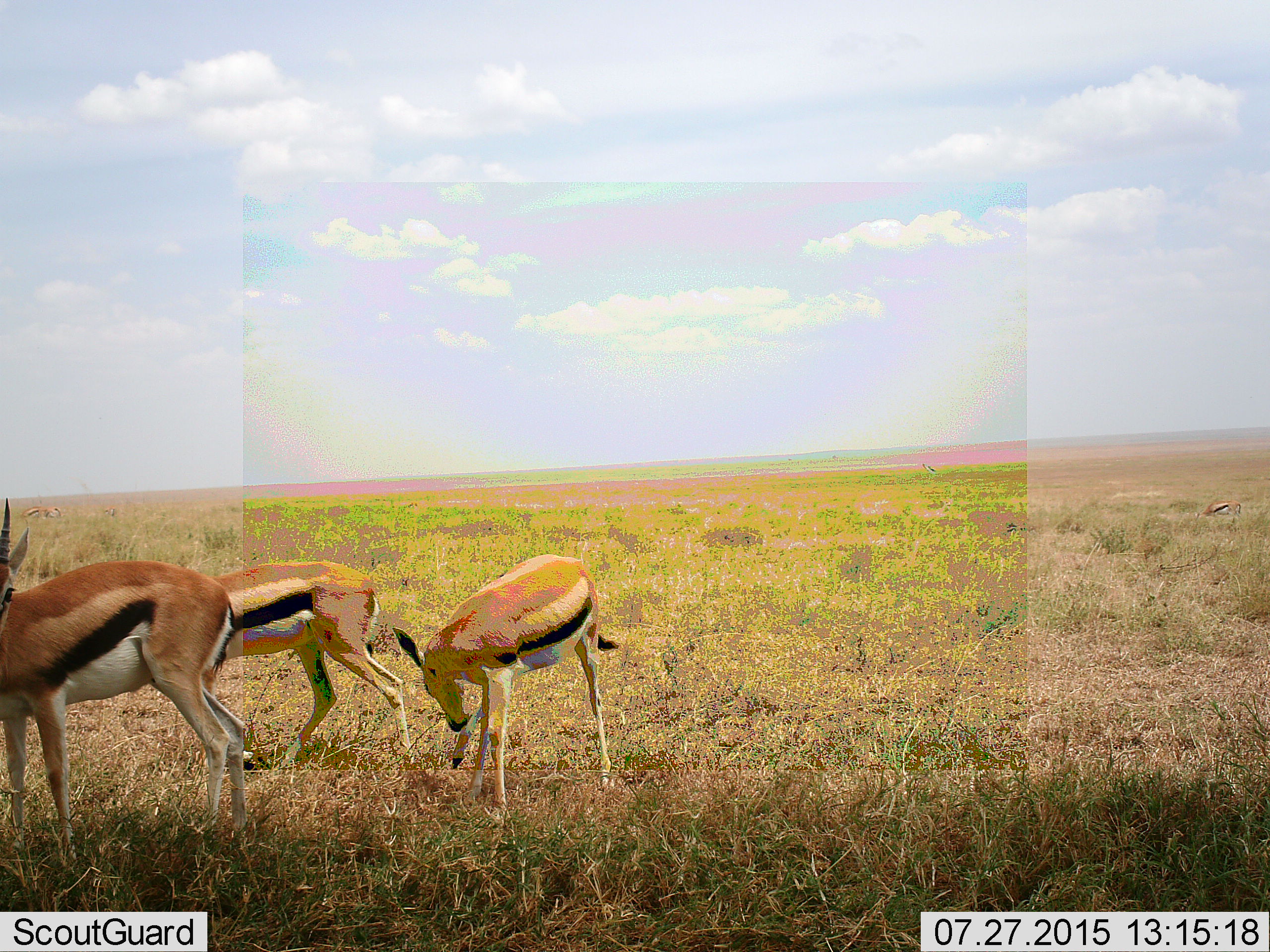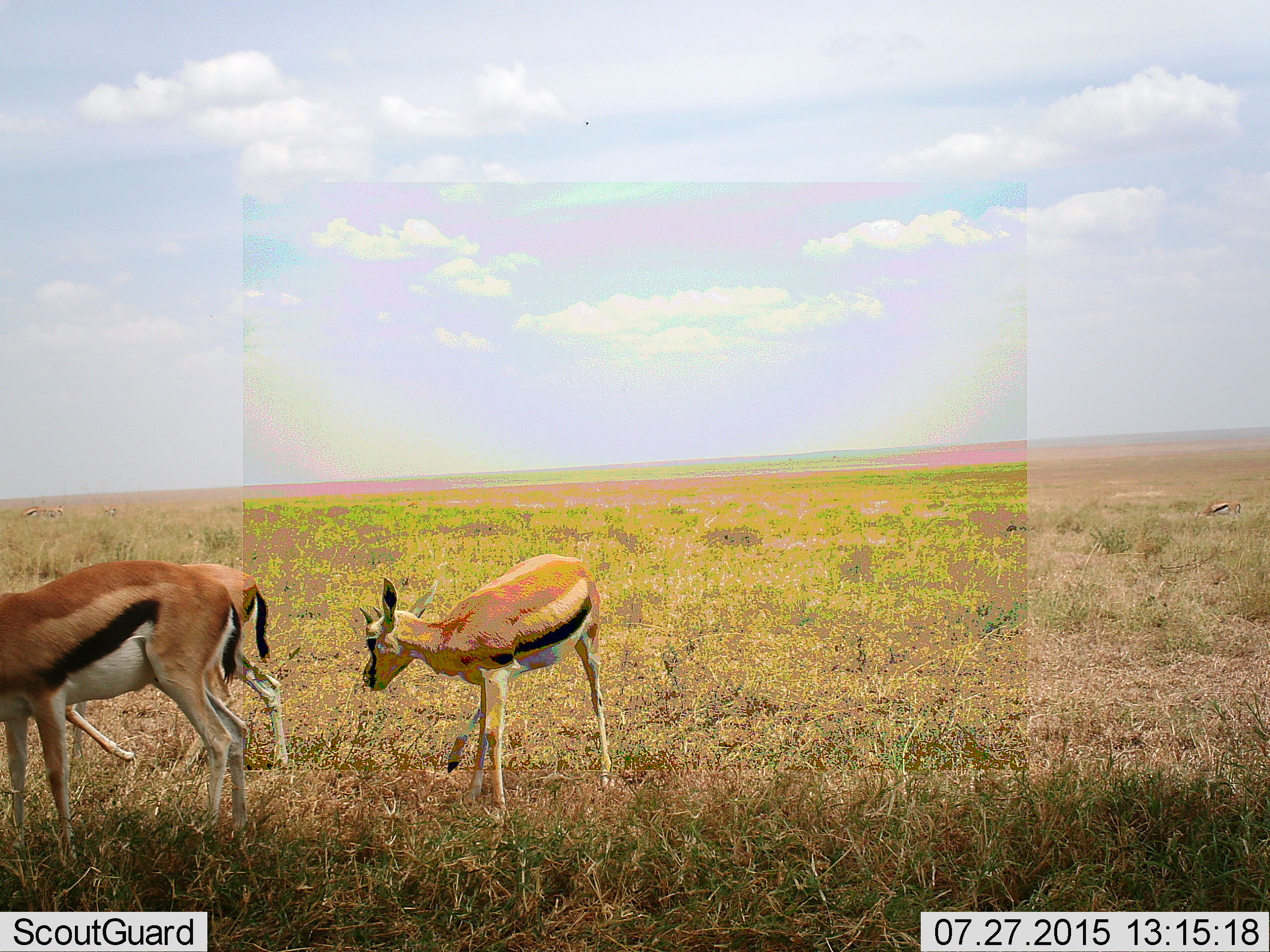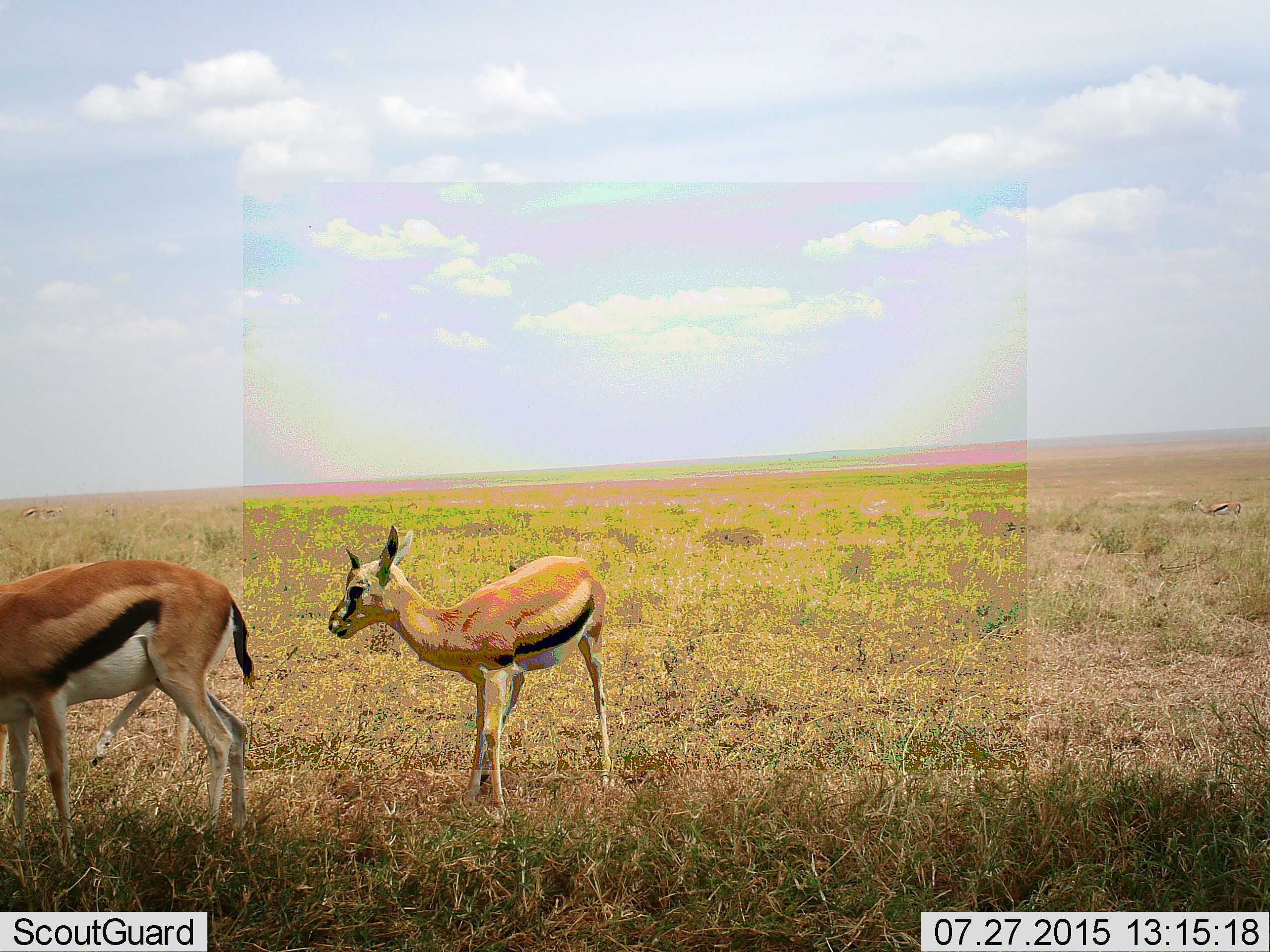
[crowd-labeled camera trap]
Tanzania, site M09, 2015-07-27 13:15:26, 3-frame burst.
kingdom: Animalia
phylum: Chordata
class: Mammalia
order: Artiodactyla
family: Bovidae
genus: Eudorcas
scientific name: Eudorcas thomsonii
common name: thomson's gazelle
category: gazellethomsons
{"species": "gazellethomsons (thomson's gazelle) (Eudorcas thomsonii)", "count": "4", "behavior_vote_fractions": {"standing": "62%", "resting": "12%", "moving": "88%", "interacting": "12%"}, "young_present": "12%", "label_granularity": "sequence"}